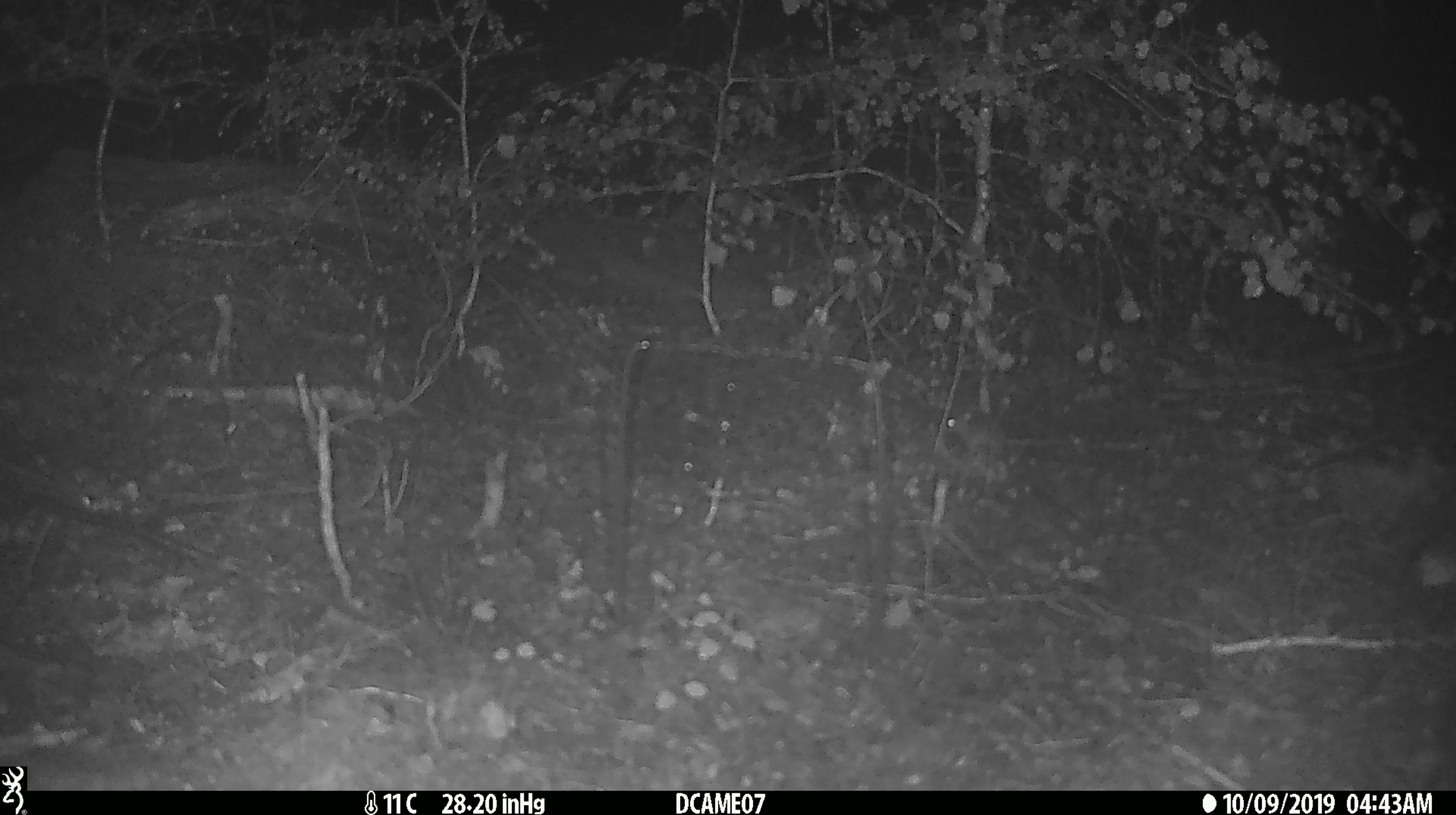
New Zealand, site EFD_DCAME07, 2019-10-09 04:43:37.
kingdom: Animalia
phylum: Chordata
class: Mammalia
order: Rodentia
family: Muridae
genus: Mus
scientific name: Mus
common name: mouse